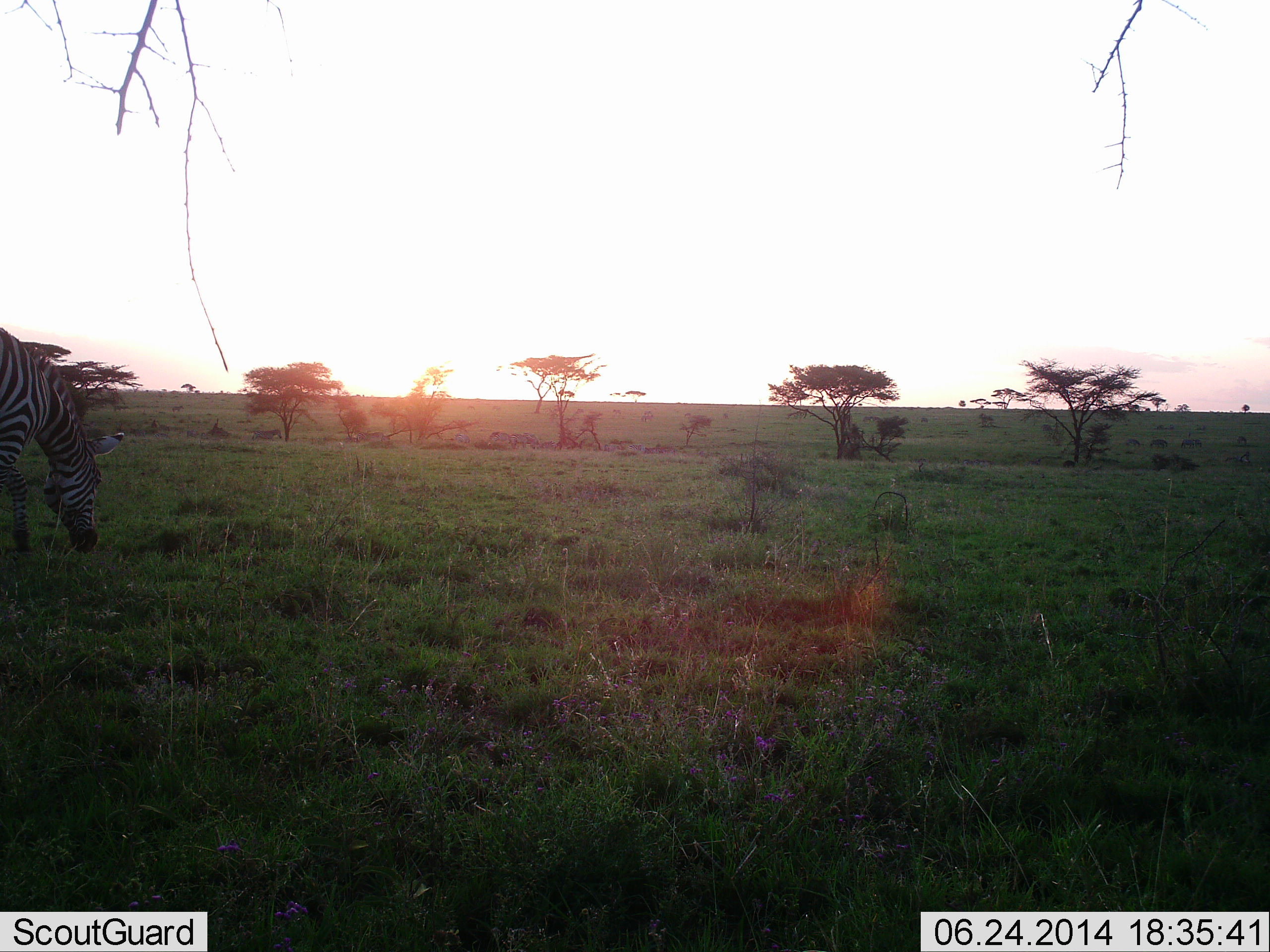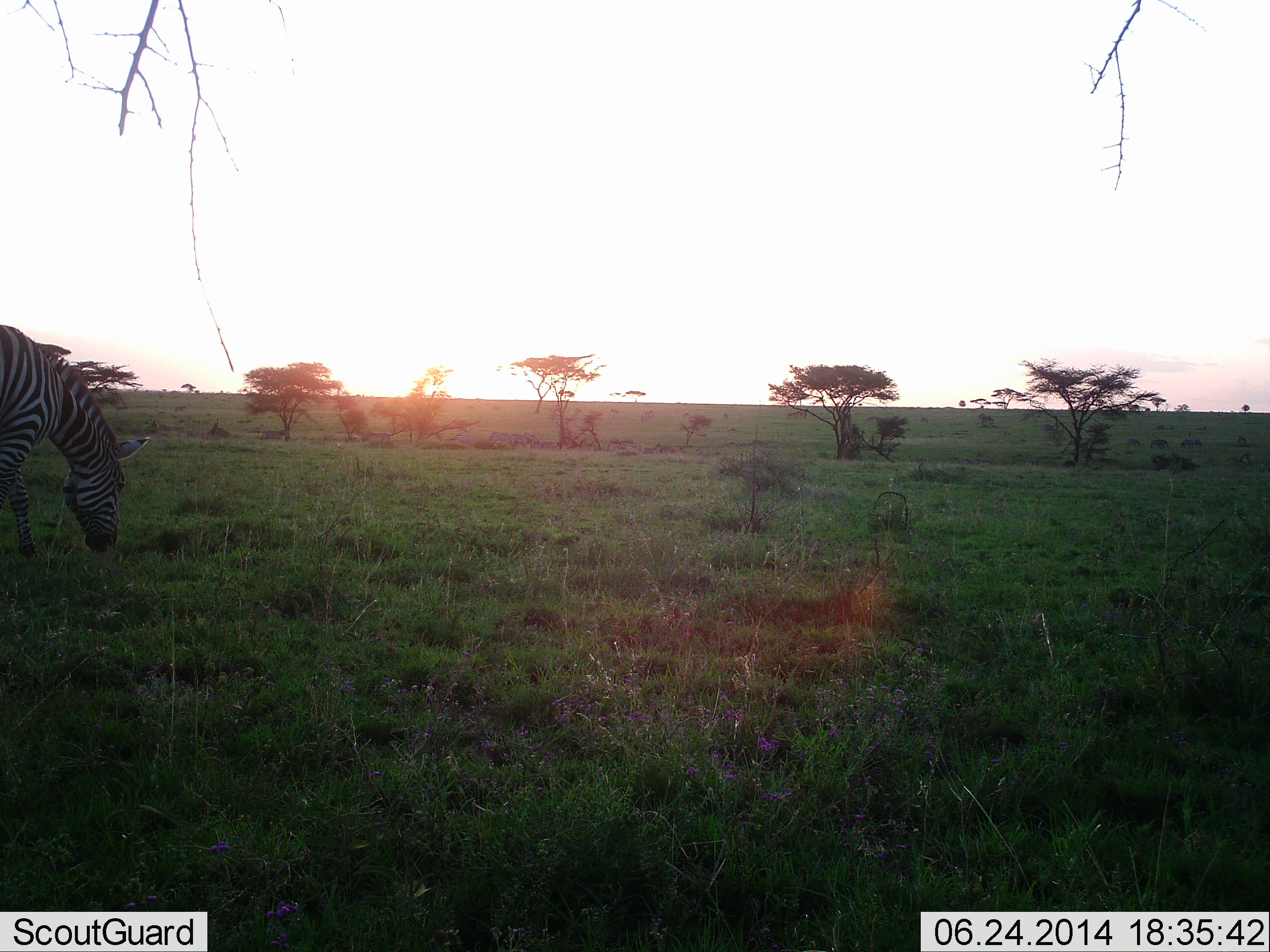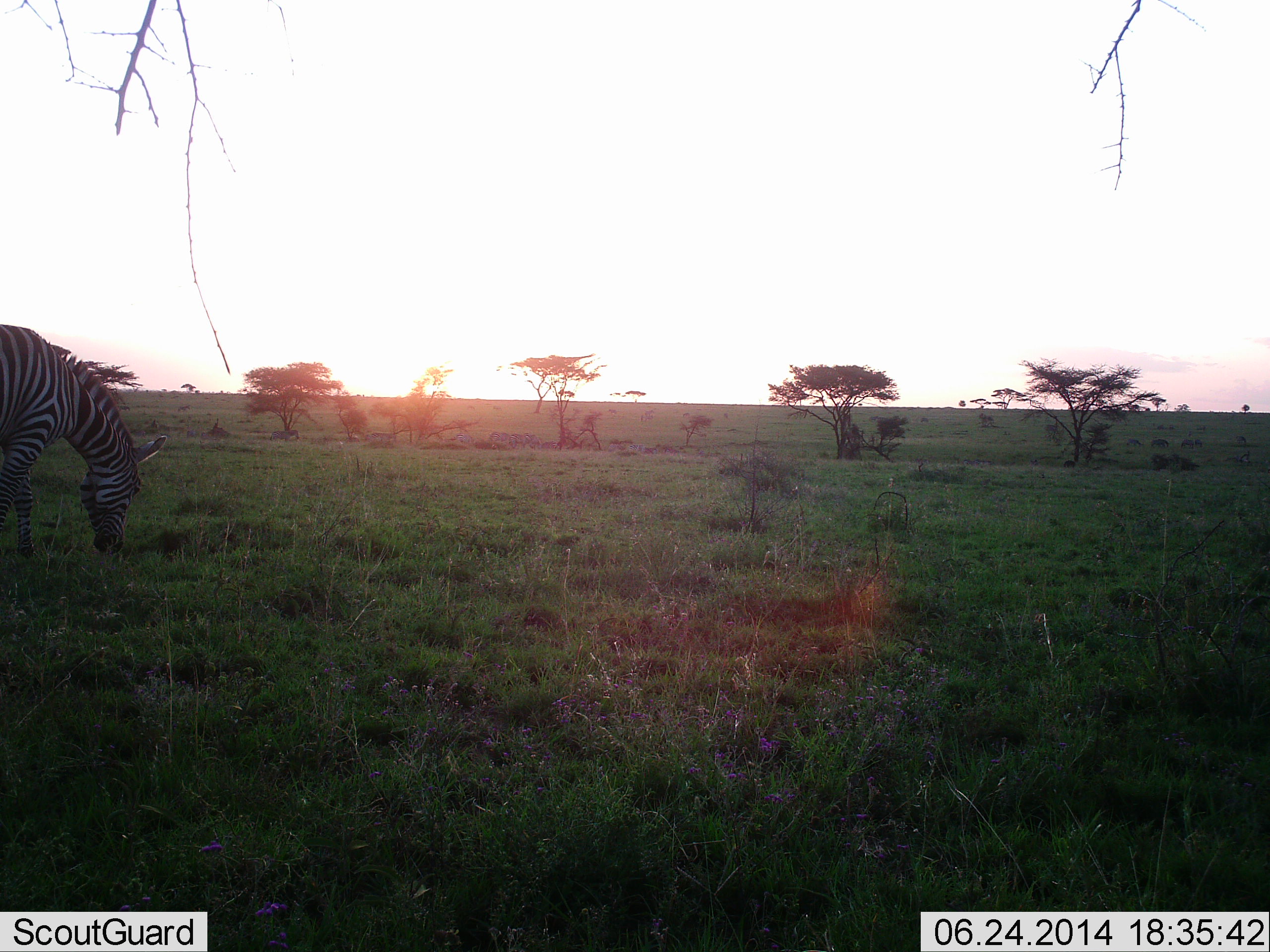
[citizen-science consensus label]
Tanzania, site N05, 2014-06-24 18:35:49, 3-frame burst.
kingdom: Animalia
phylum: Chordata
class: Mammalia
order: Perissodactyla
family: Equidae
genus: Equus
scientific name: Equus quagga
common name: plains zebra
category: zebra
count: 1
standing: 30%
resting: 10%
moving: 40%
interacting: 0%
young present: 0%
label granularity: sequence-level